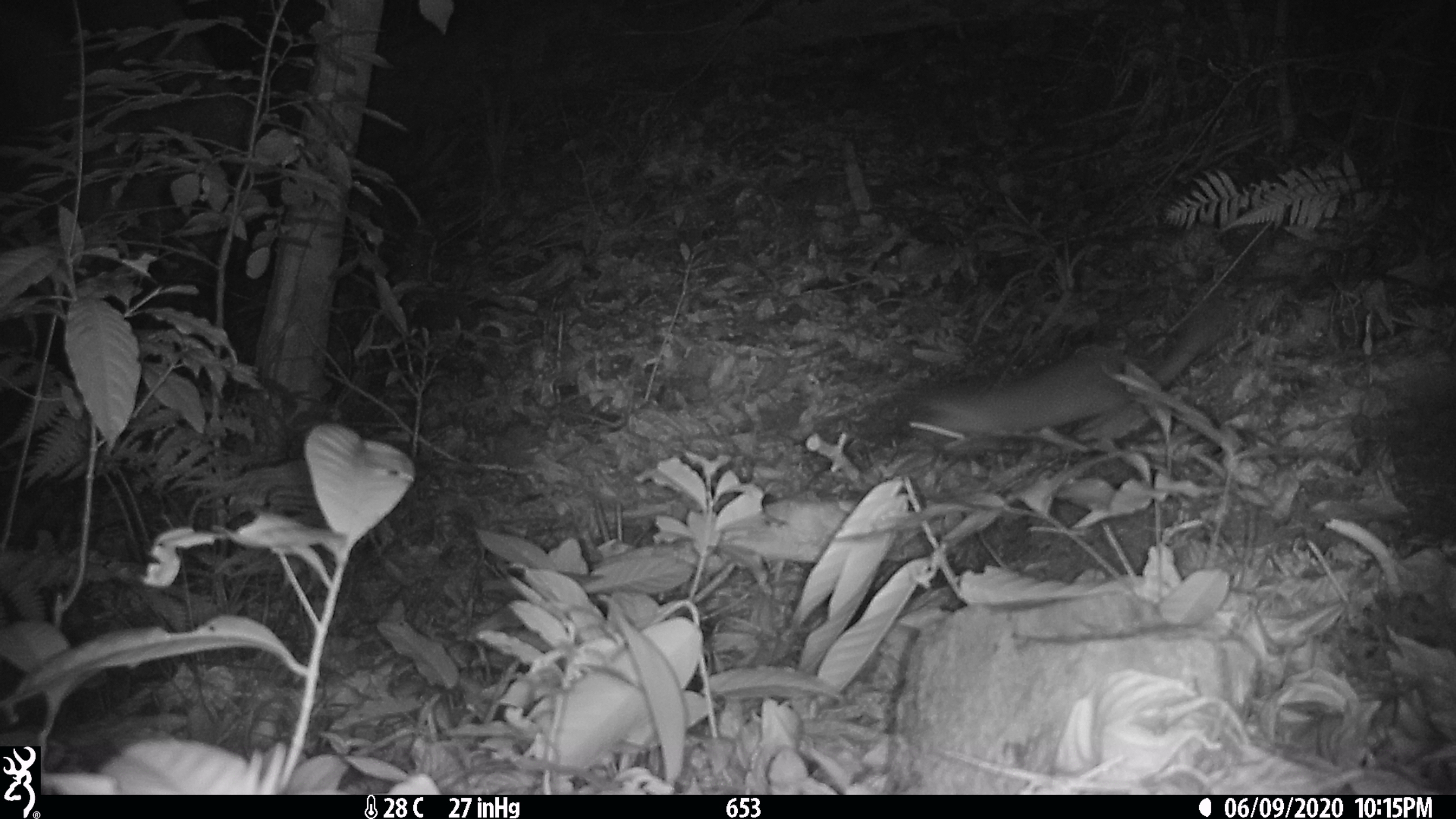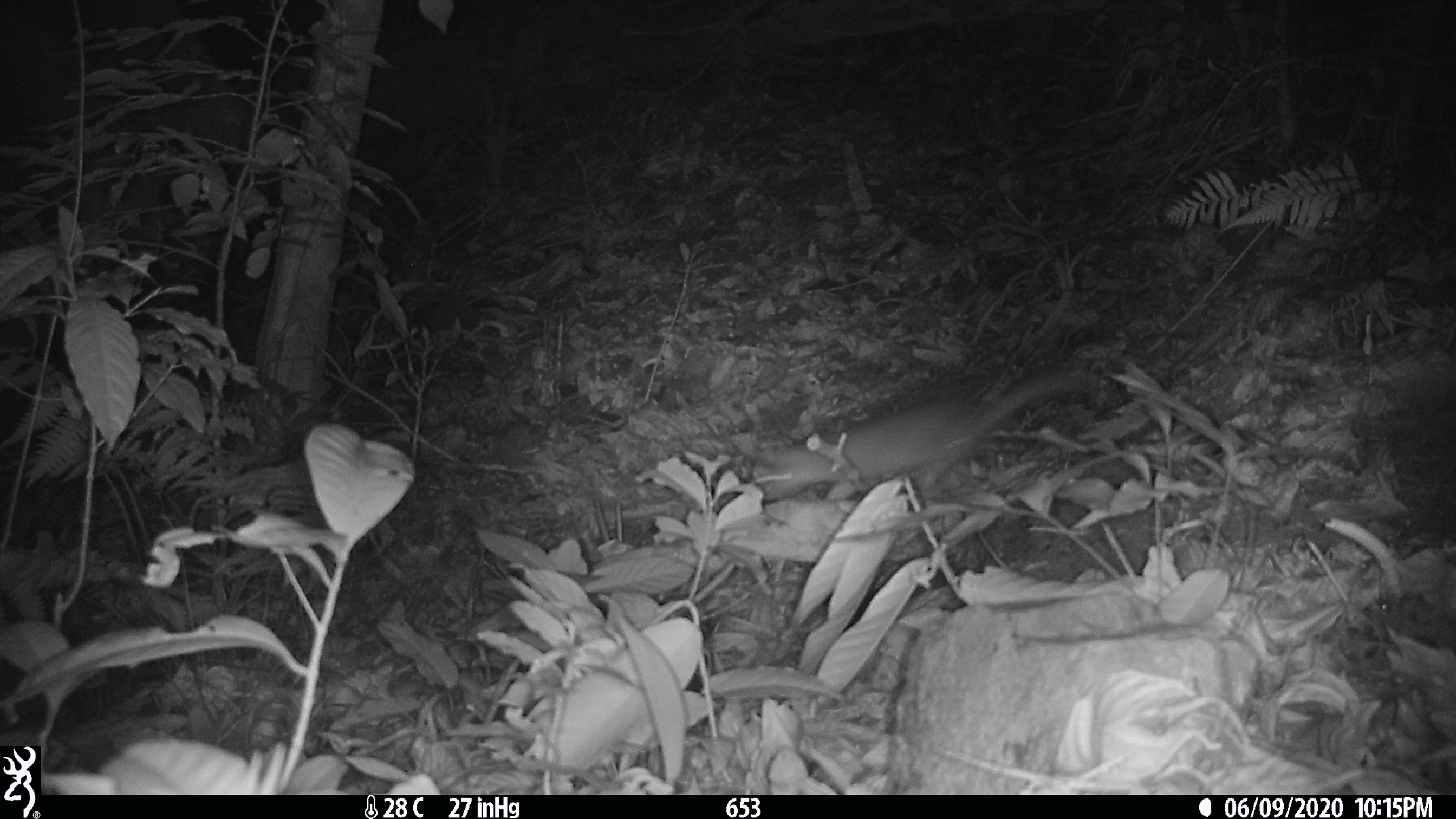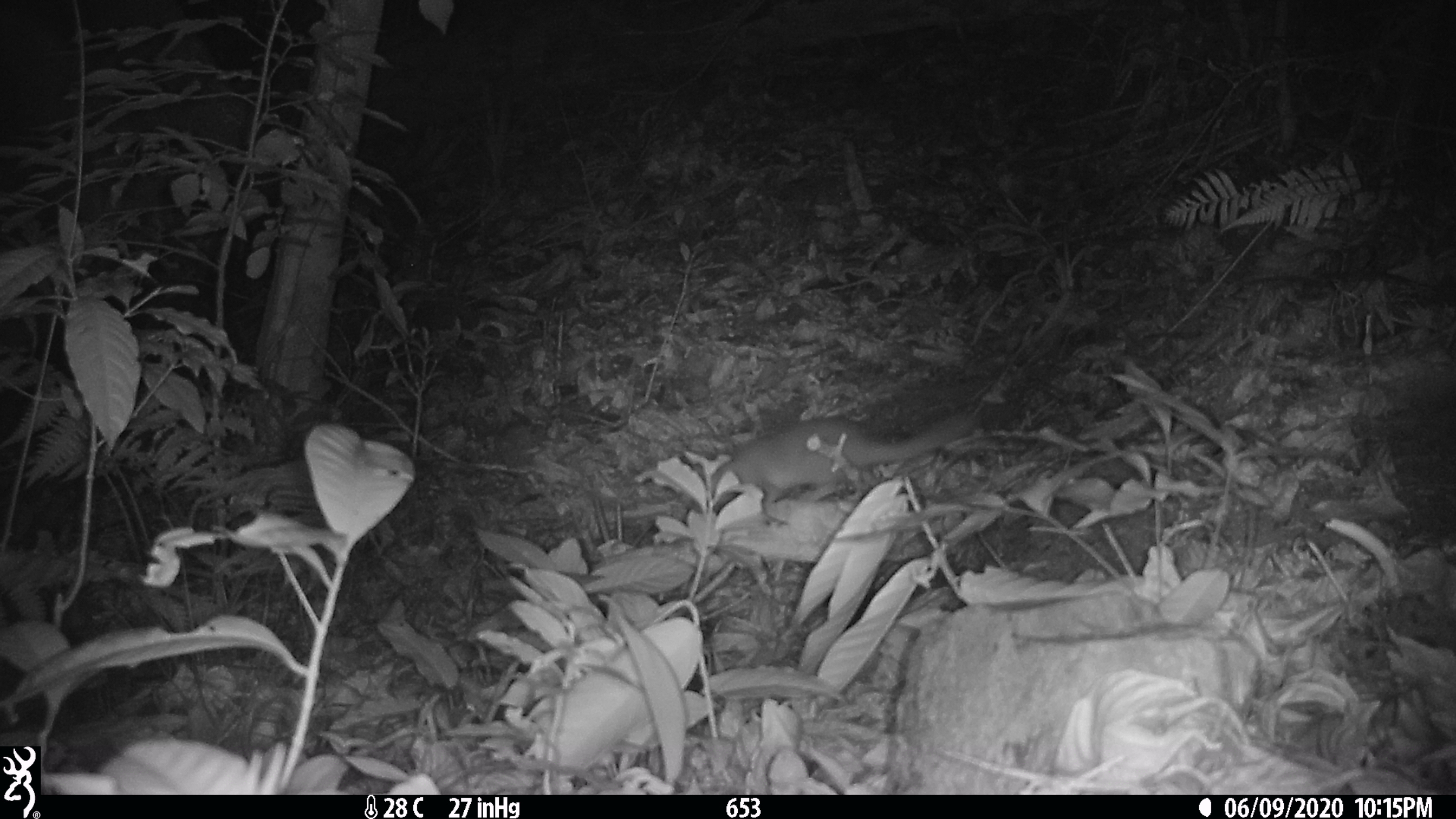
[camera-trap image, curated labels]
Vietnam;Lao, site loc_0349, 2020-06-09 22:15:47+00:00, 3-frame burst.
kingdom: Animalia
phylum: Chordata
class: Mammalia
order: Carnivora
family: Mustelidae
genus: Melogale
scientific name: Melogale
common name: ferret badger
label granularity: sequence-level